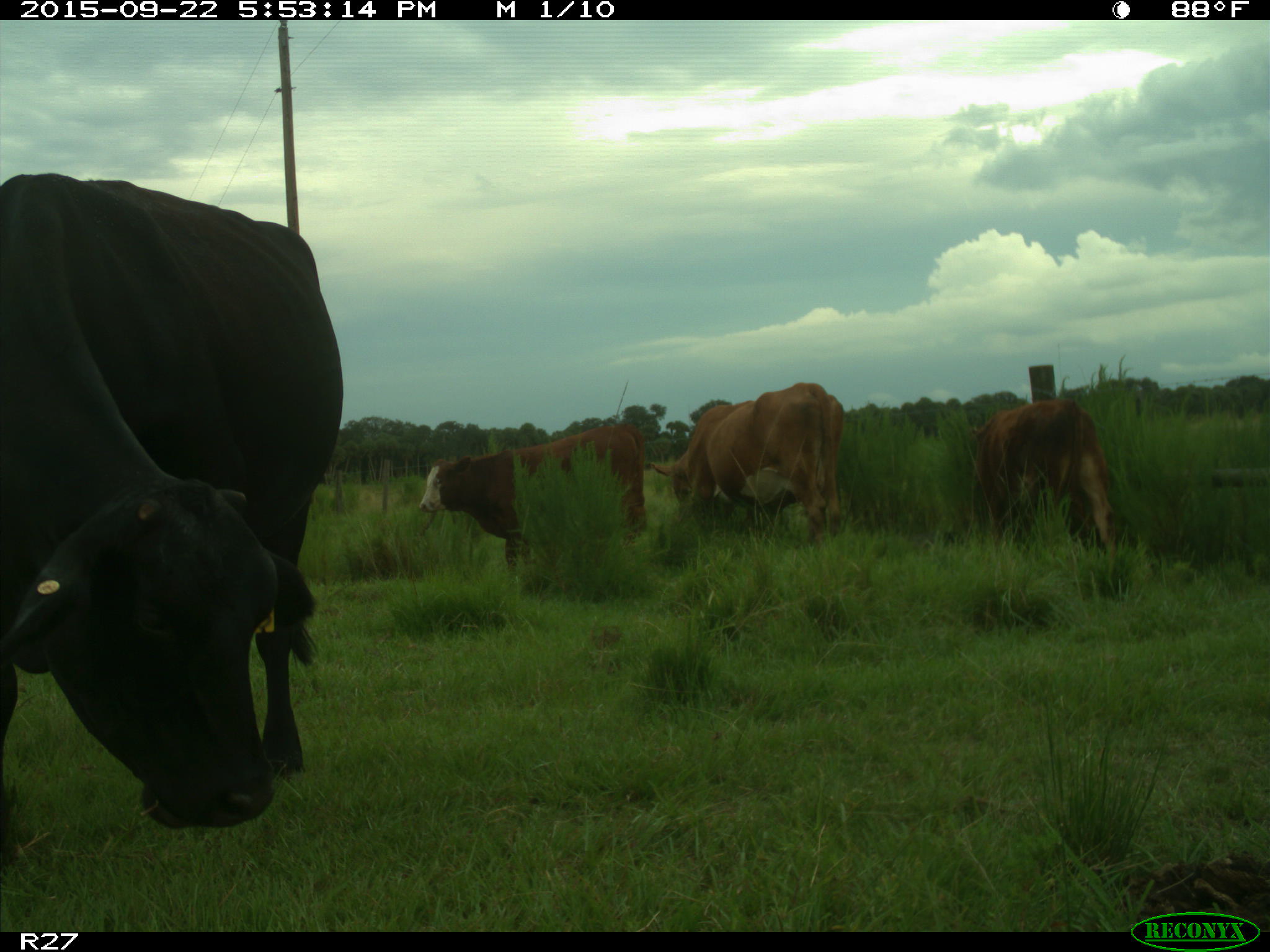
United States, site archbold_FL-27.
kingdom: Animalia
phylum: Chordata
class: Mammalia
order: Artiodactyla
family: Bovidae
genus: Bos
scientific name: Bos taurus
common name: domestic cow